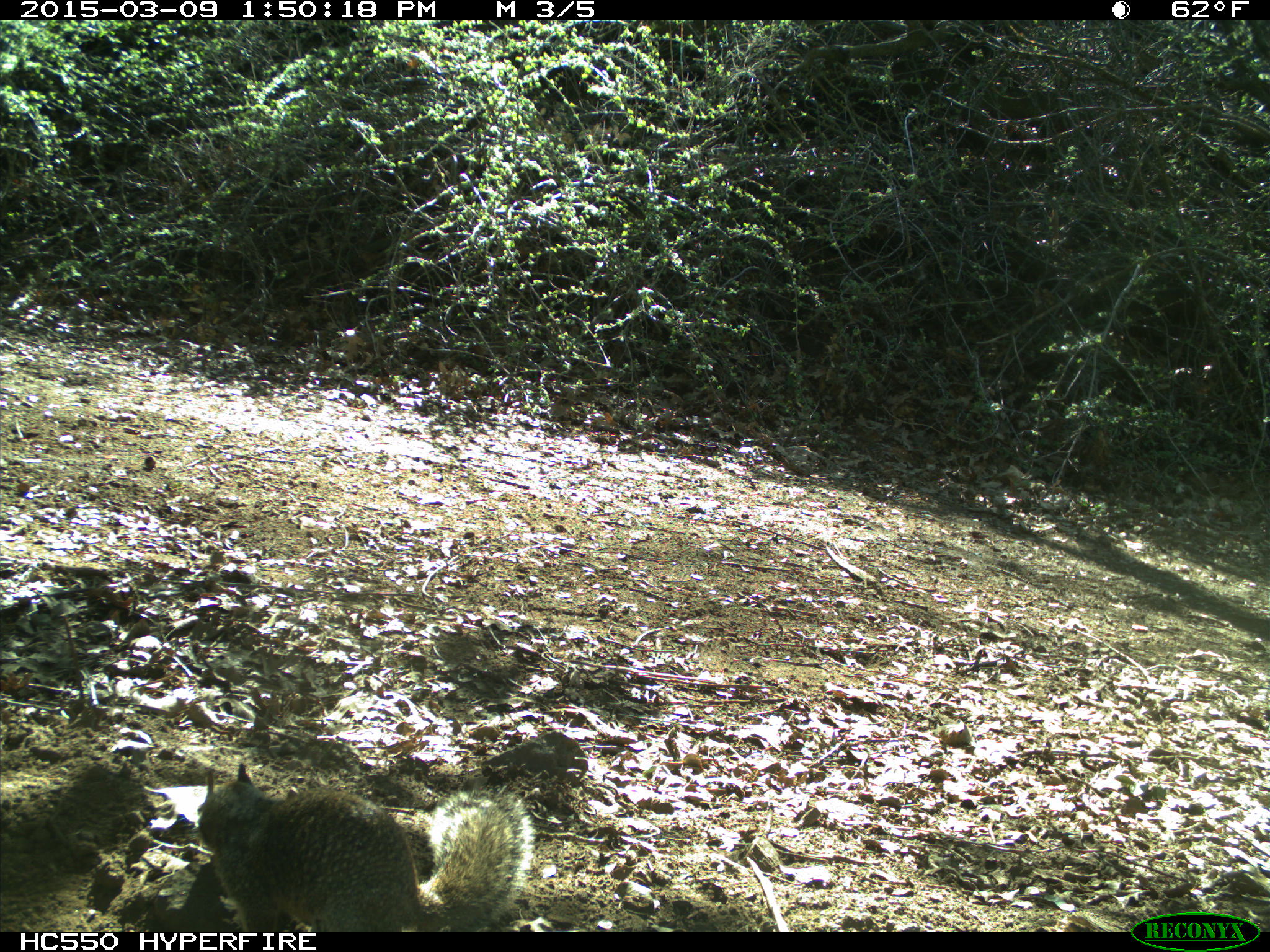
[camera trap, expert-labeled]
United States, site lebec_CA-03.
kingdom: Animalia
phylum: Chordata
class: Mammalia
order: Rodentia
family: Sciuridae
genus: Otospermophilus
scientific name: Otospermophilus beecheyi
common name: california ground squirrel